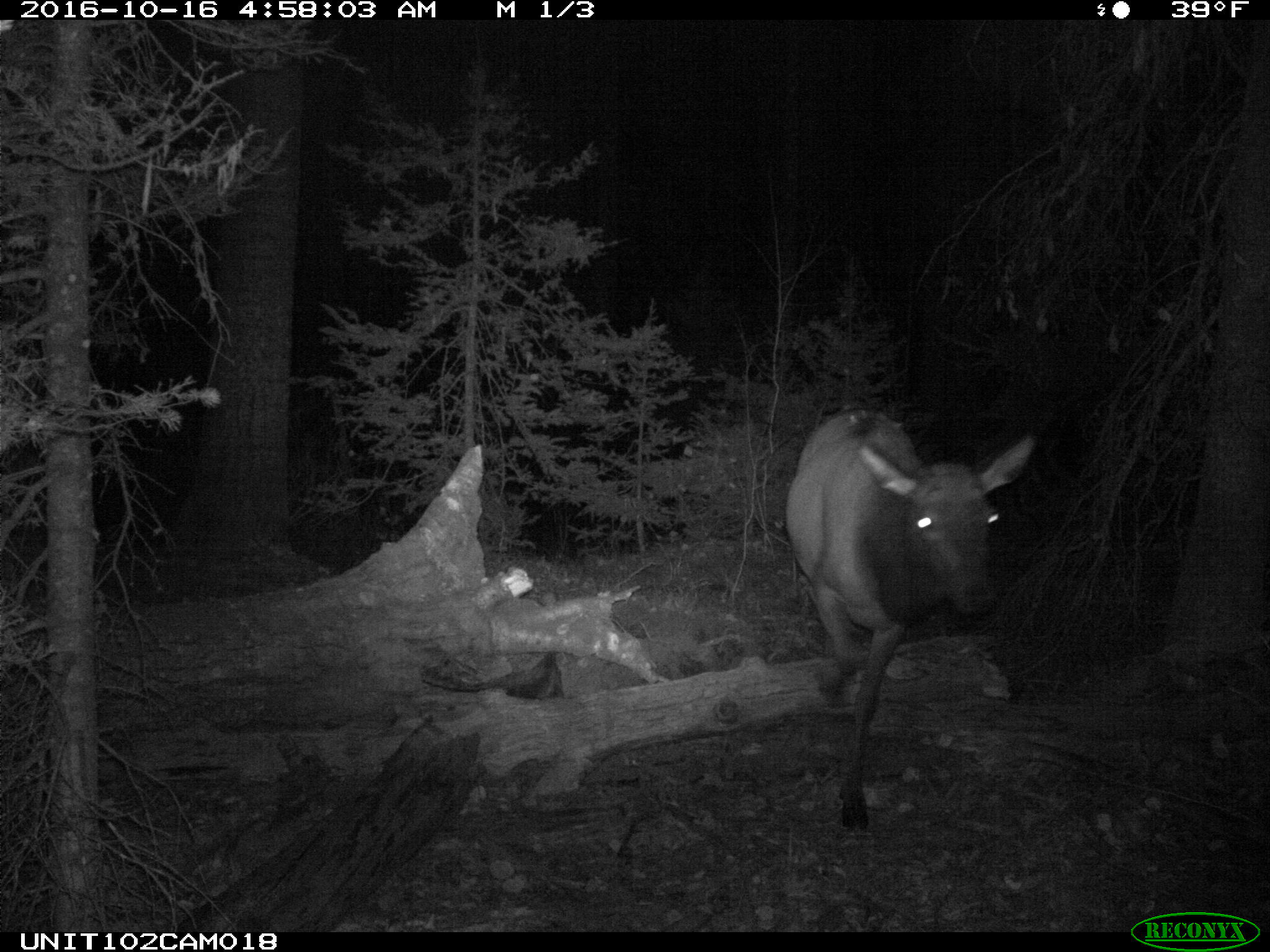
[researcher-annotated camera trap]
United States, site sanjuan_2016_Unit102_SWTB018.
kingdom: Animalia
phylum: Chordata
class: Mammalia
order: Artiodactyla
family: Cervidae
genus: Cervus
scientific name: Cervus elaphus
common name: red deer